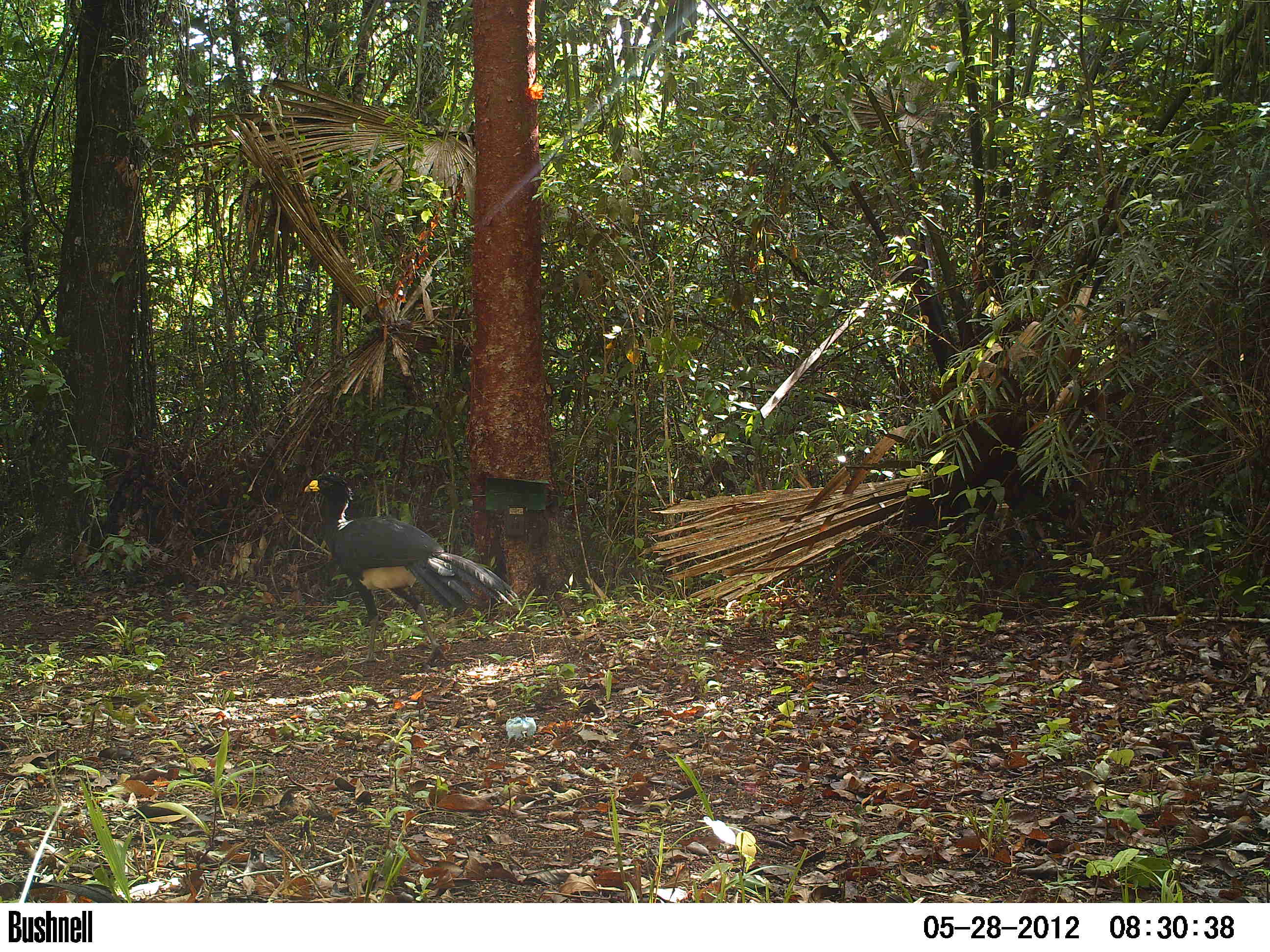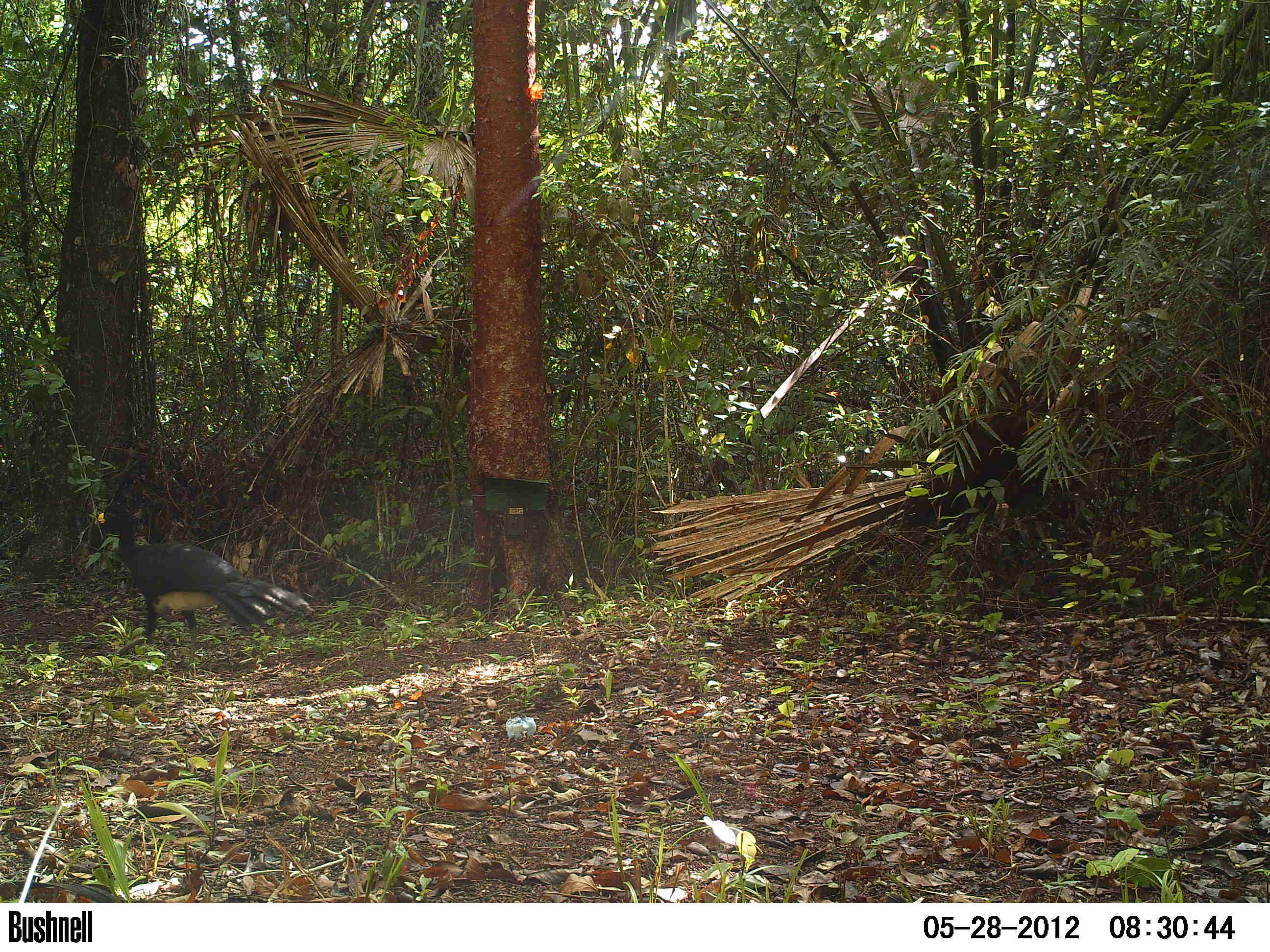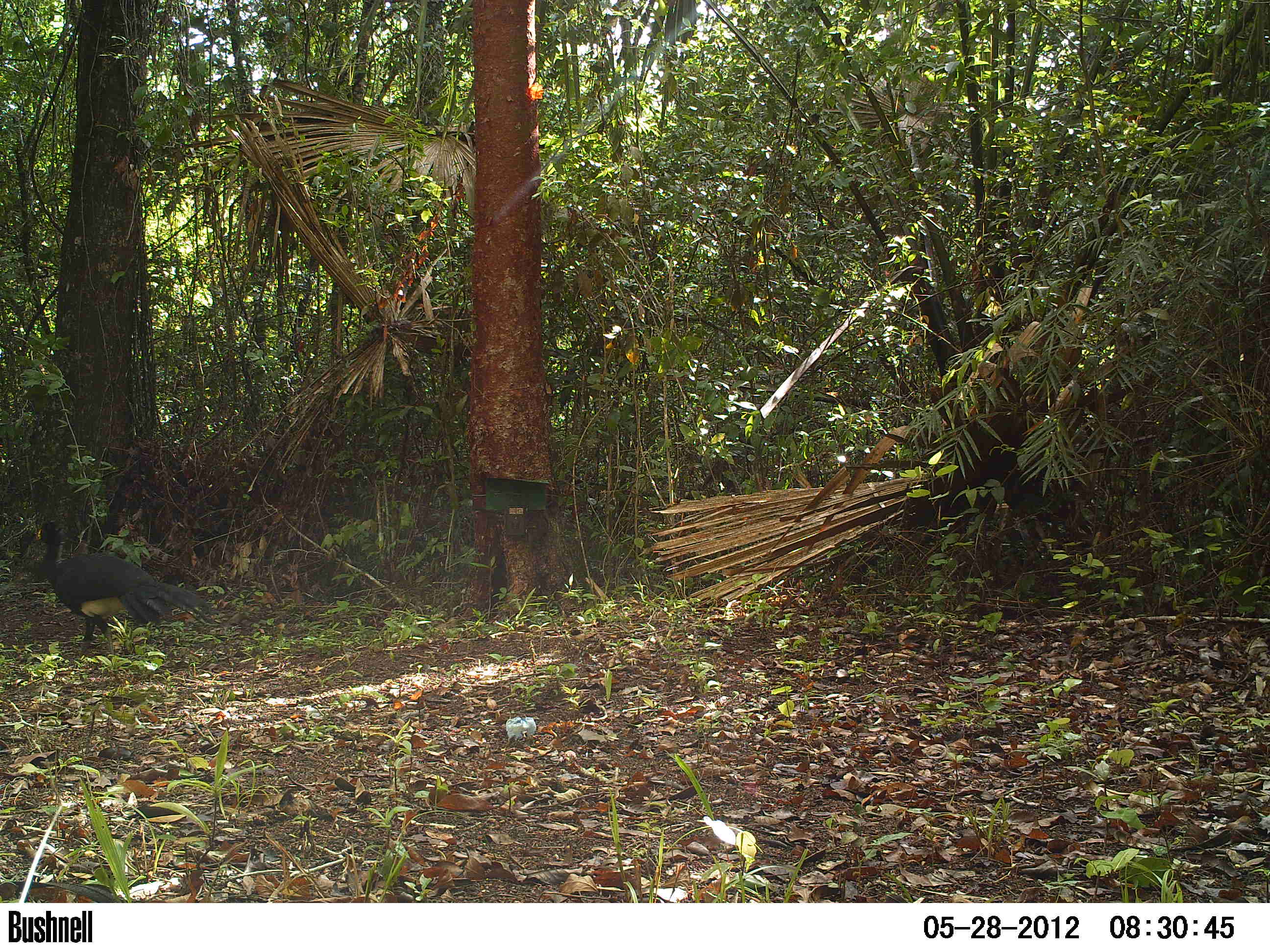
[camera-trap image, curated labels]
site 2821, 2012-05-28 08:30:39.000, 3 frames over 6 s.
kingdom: Animalia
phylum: Chordata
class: Aves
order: Galliformes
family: Cracidae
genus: Crax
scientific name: Crax rubra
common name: great curassow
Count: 1.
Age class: adult.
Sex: male.